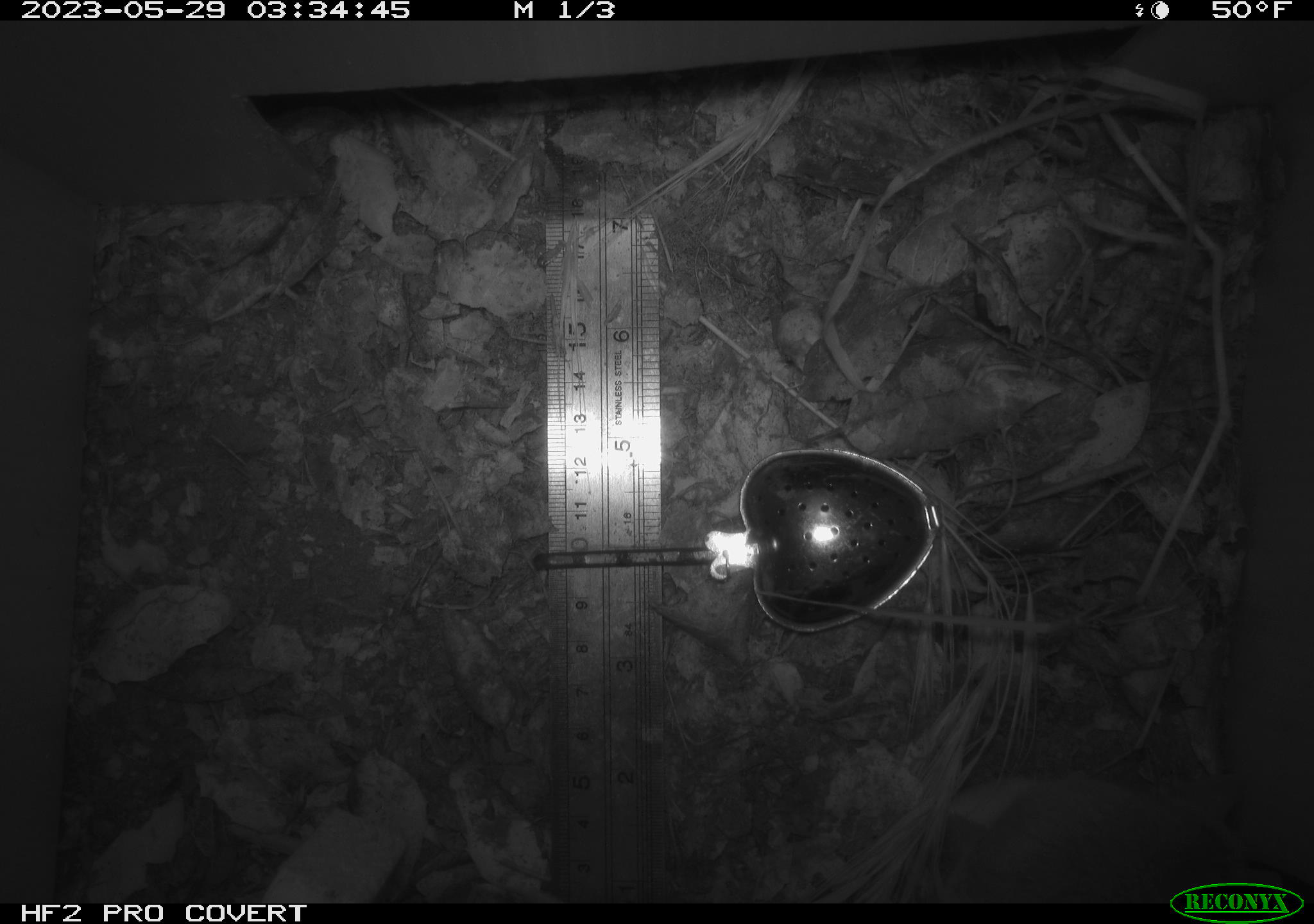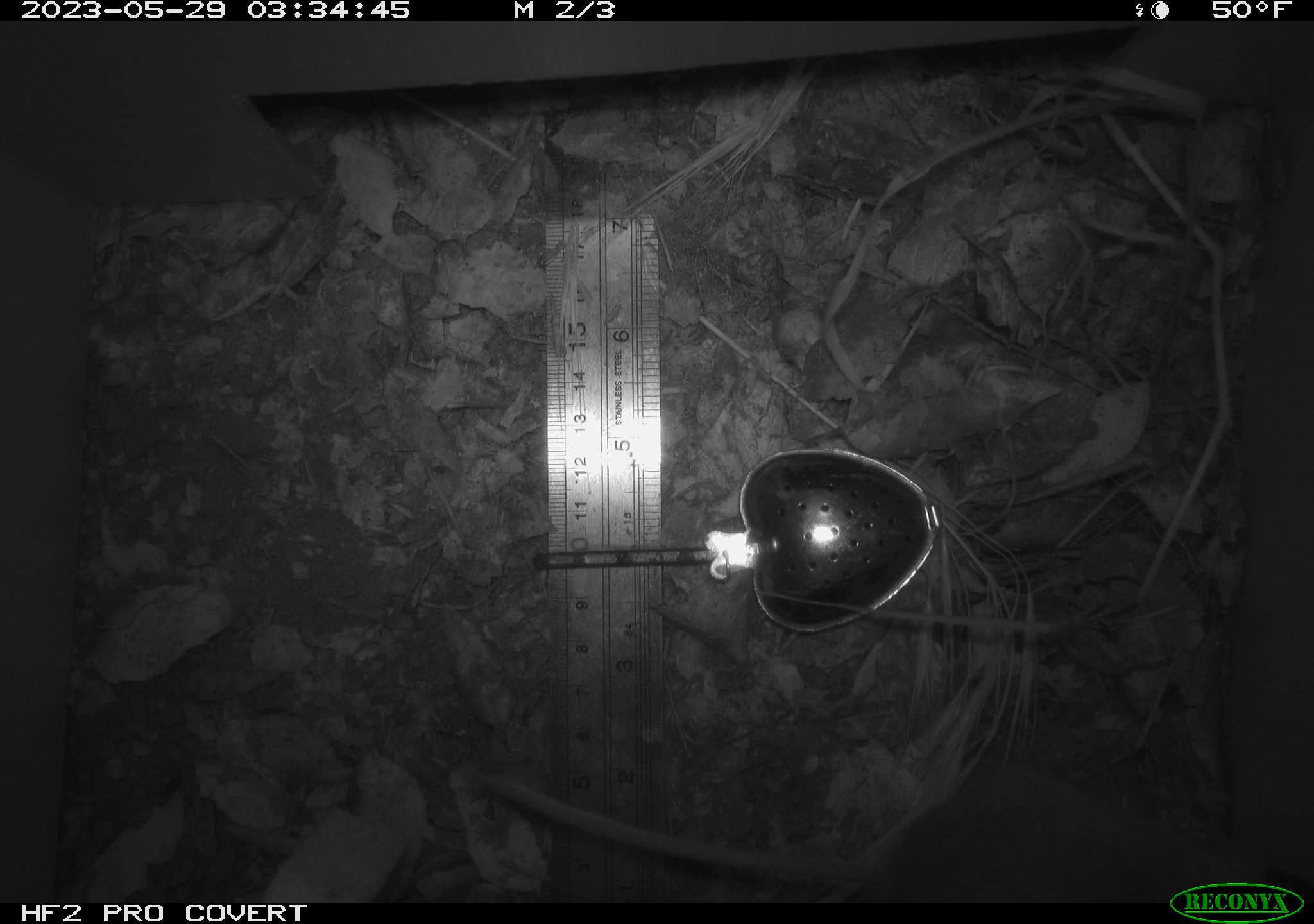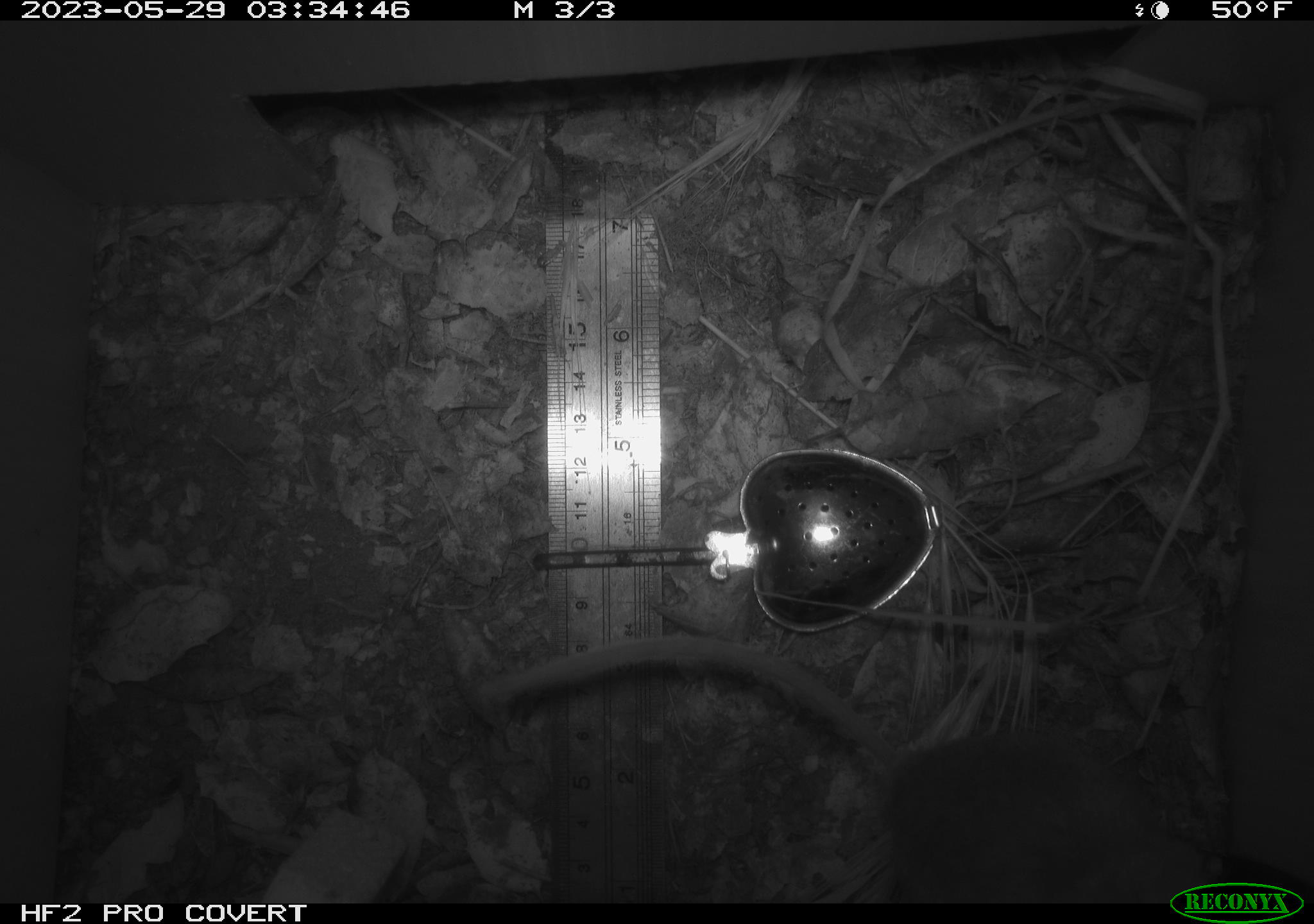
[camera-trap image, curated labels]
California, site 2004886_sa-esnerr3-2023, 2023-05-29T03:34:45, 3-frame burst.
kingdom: Animalia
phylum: Chordata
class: Mammalia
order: Rodentia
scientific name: Rodentia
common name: mouse species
Mouse species (Rodentia).